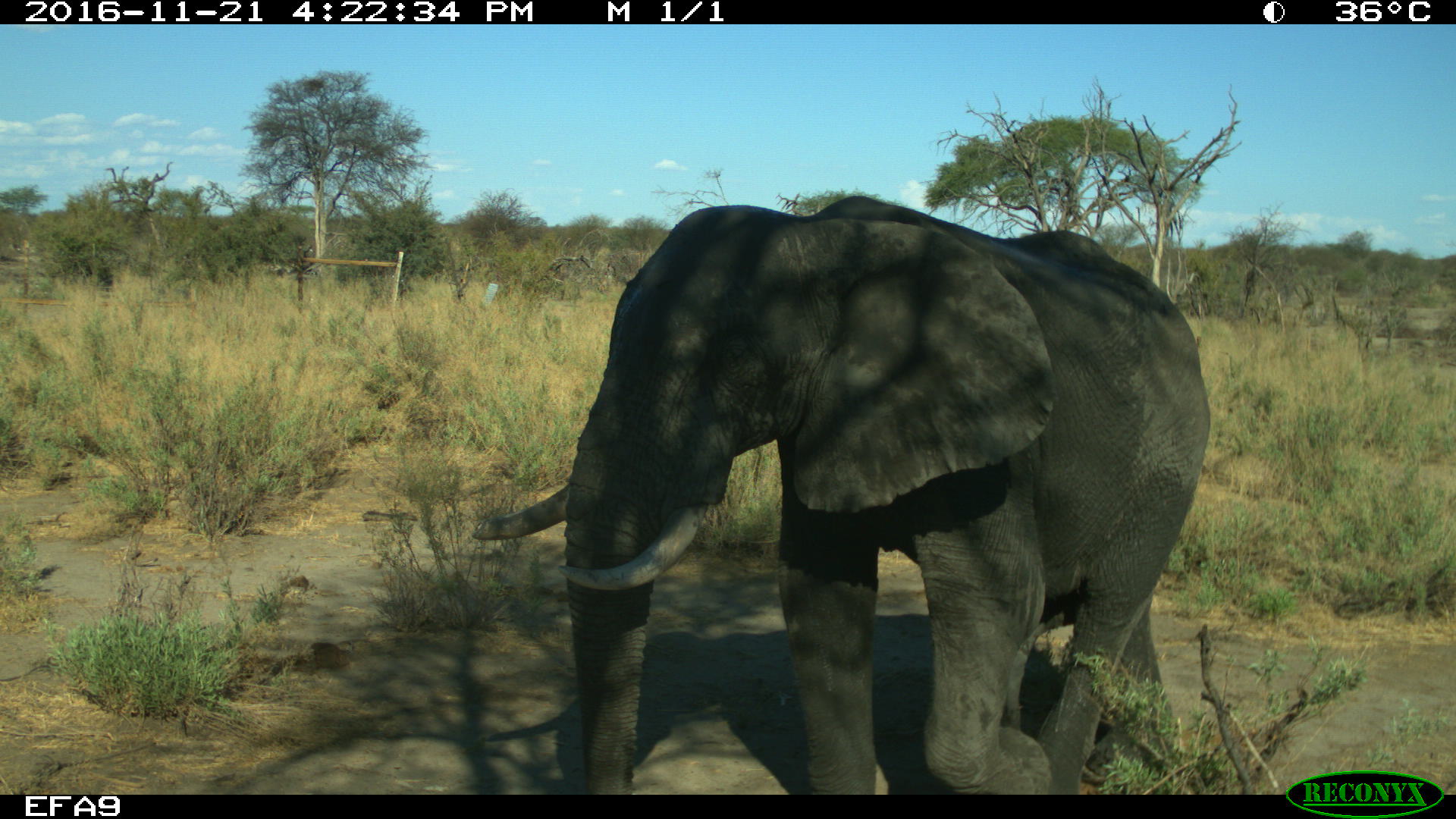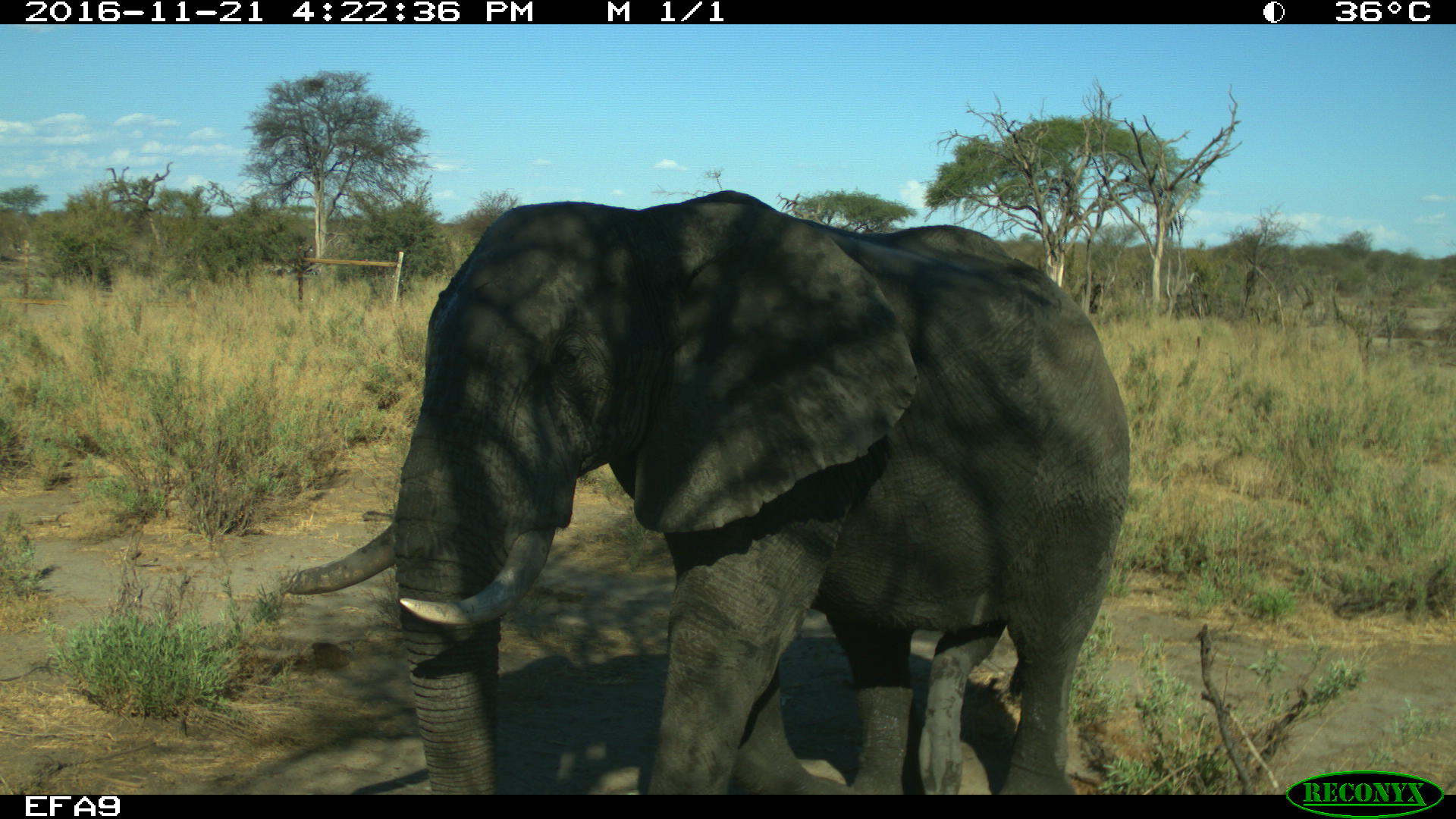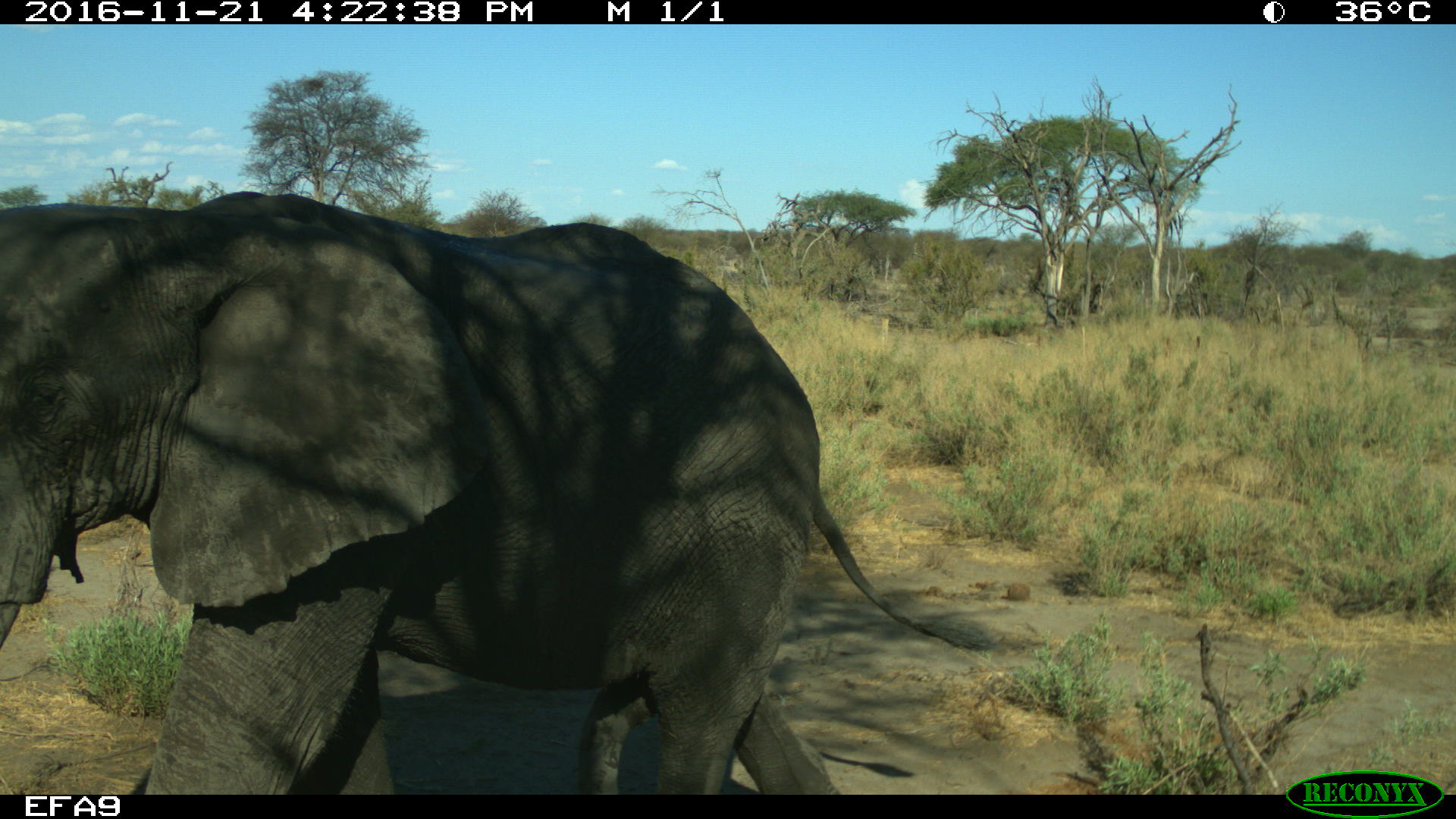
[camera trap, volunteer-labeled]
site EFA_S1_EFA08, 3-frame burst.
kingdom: Animalia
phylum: Chordata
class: Mammalia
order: Proboscidea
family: Elephantidae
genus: Loxodonta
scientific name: Loxodonta africana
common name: african bush elephant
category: elephant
Elephant (african bush elephant) (Loxodonta africana), count 1. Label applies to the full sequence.